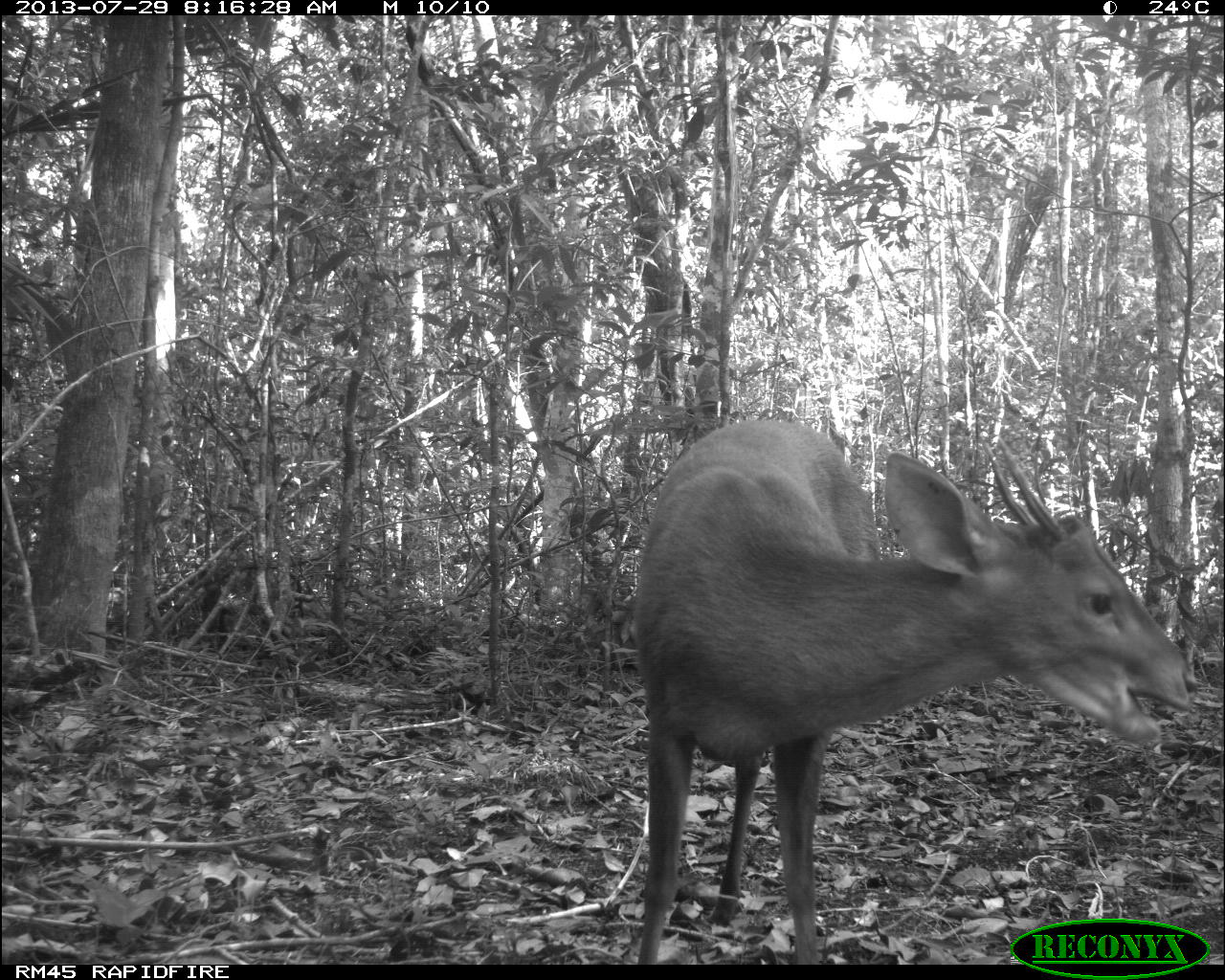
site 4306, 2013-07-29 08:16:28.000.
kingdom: Animalia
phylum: Chordata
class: Mammalia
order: Artiodactyla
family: Cervidae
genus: Mazama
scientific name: Mazama temama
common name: central american red brocket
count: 1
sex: male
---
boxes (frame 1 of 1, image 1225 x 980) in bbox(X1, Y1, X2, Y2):
mazama temama: bbox(635, 417, 1199, 964)